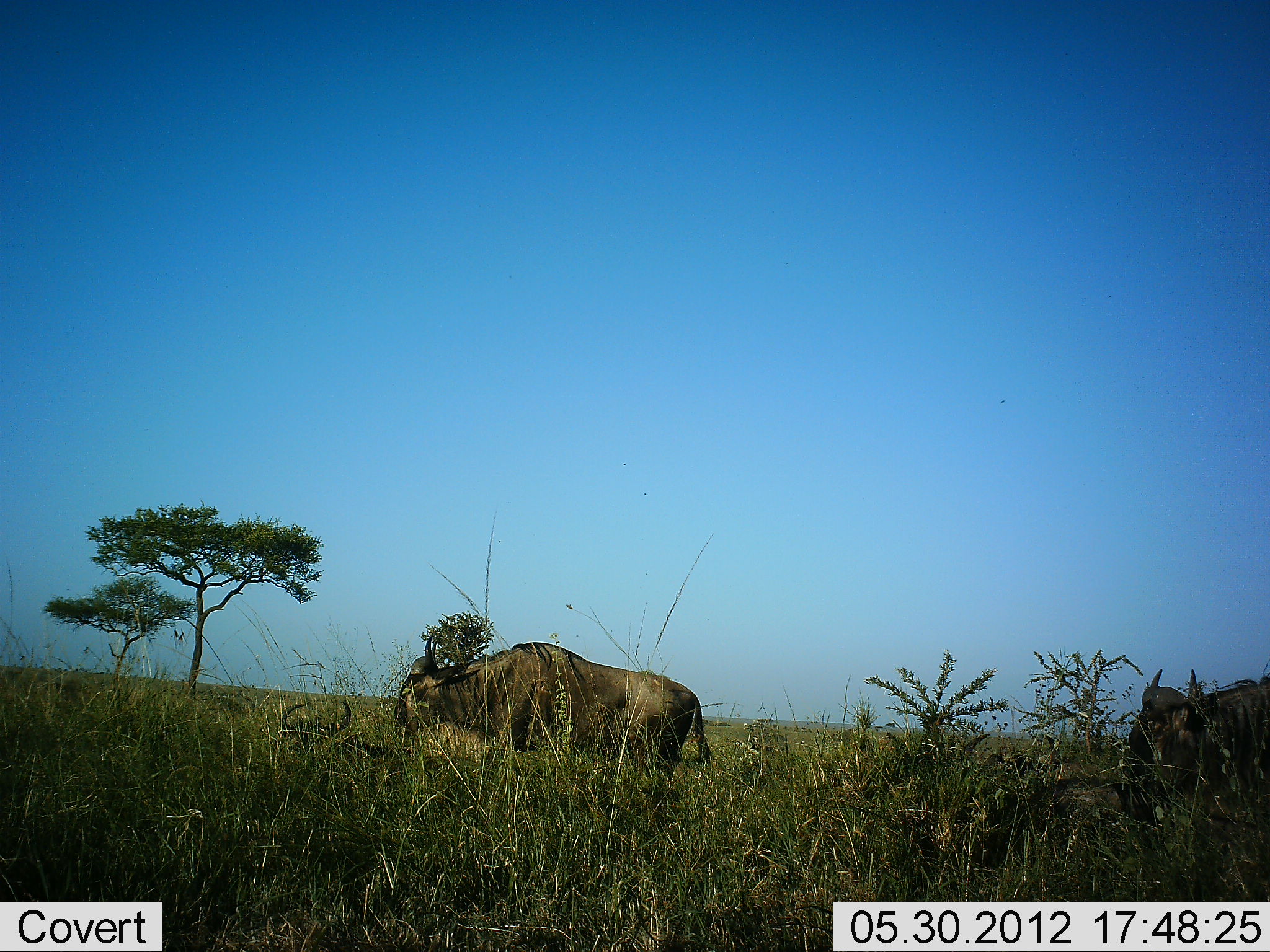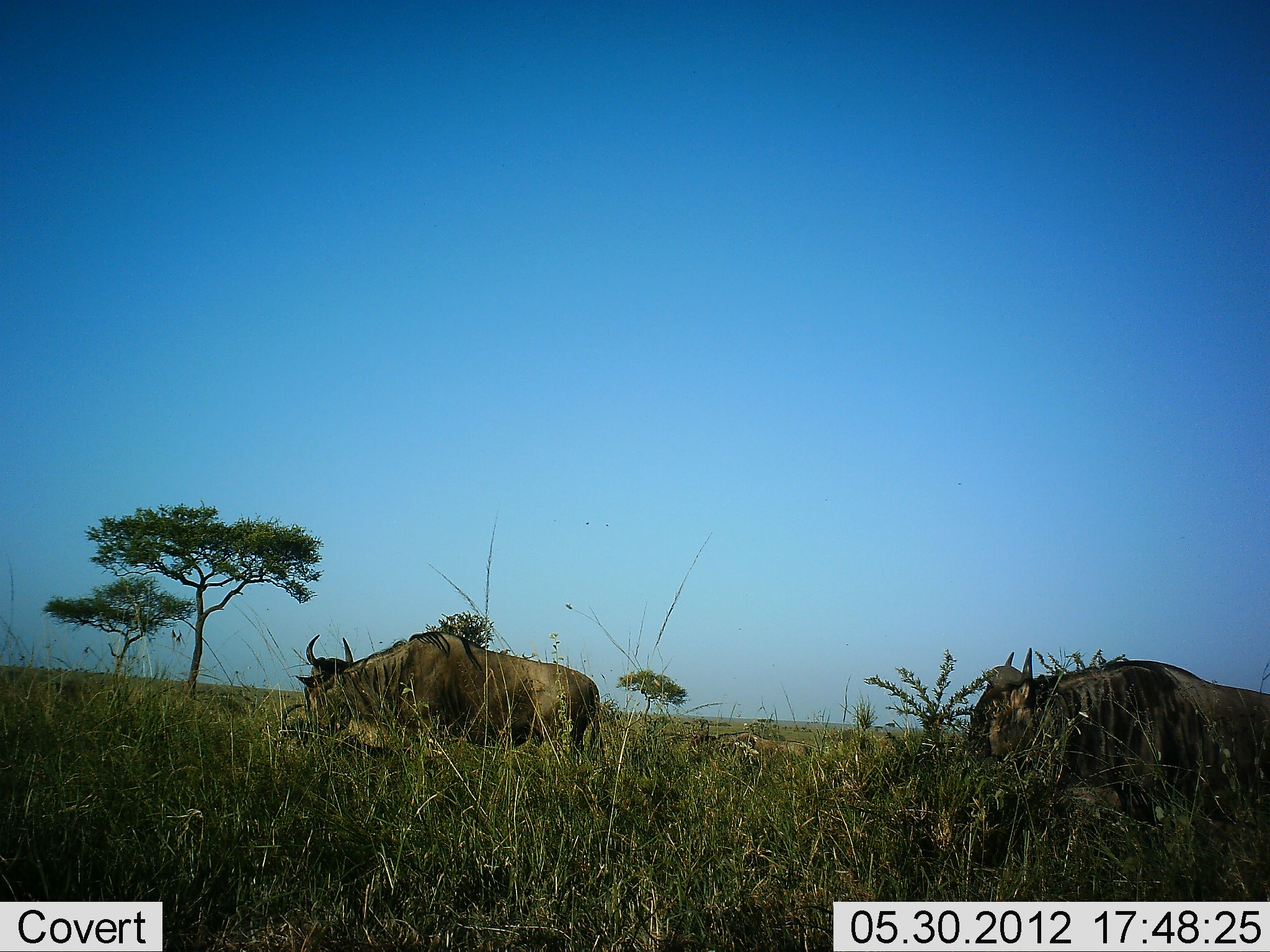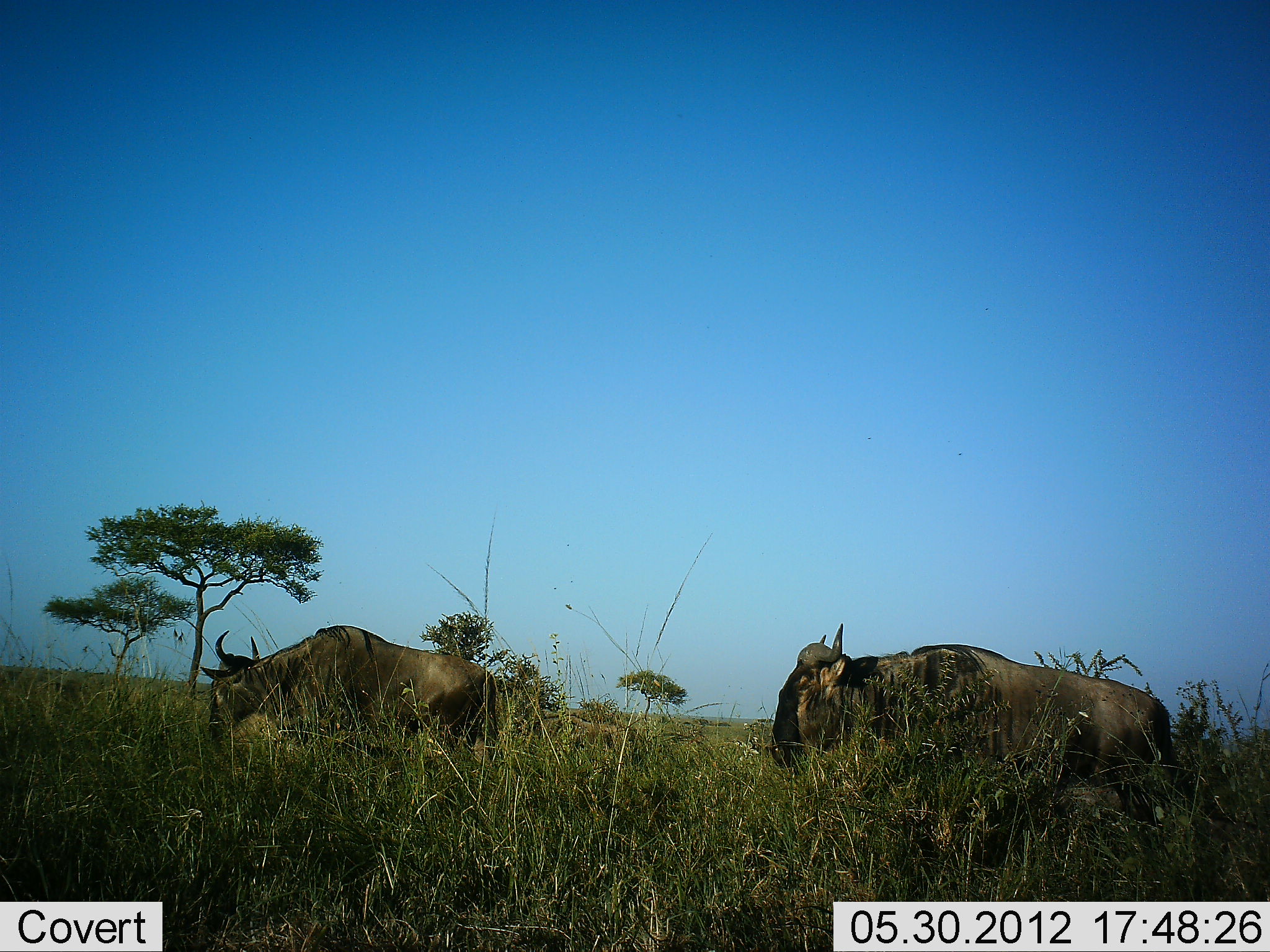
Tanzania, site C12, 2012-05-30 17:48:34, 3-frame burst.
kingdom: Animalia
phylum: Chordata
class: Mammalia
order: Artiodactyla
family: Bovidae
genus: Connochaetes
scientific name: Connochaetes taurinus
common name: blue wildebeest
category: wildebeest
Wildebeest (blue wildebeest) (Connochaetes taurinus), count 2. Behavior (volunteer vote fractions): standing 10%, resting 30%, moving 80%, interacting 0%. Young present (vote fraction): 0%. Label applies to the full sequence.